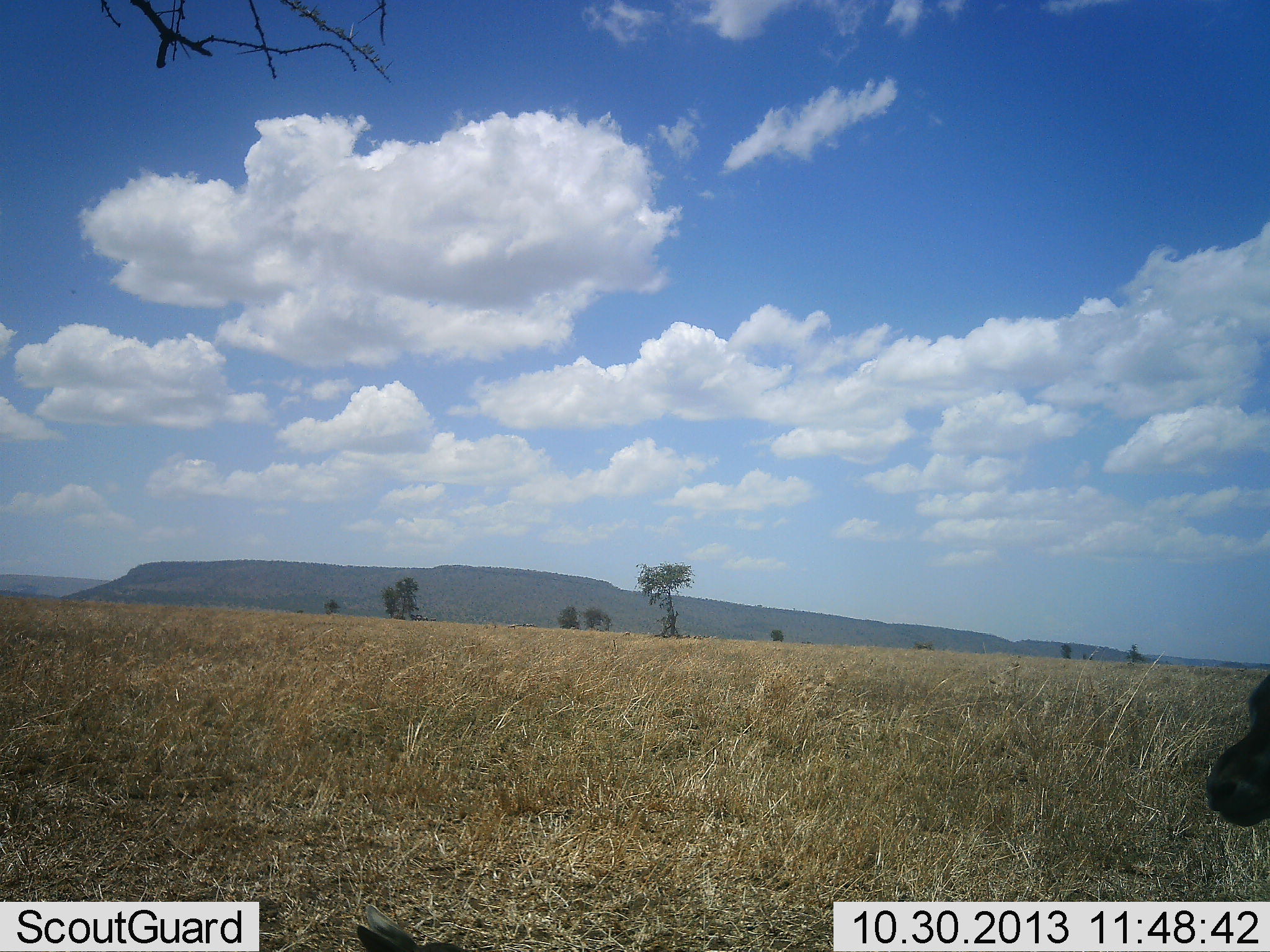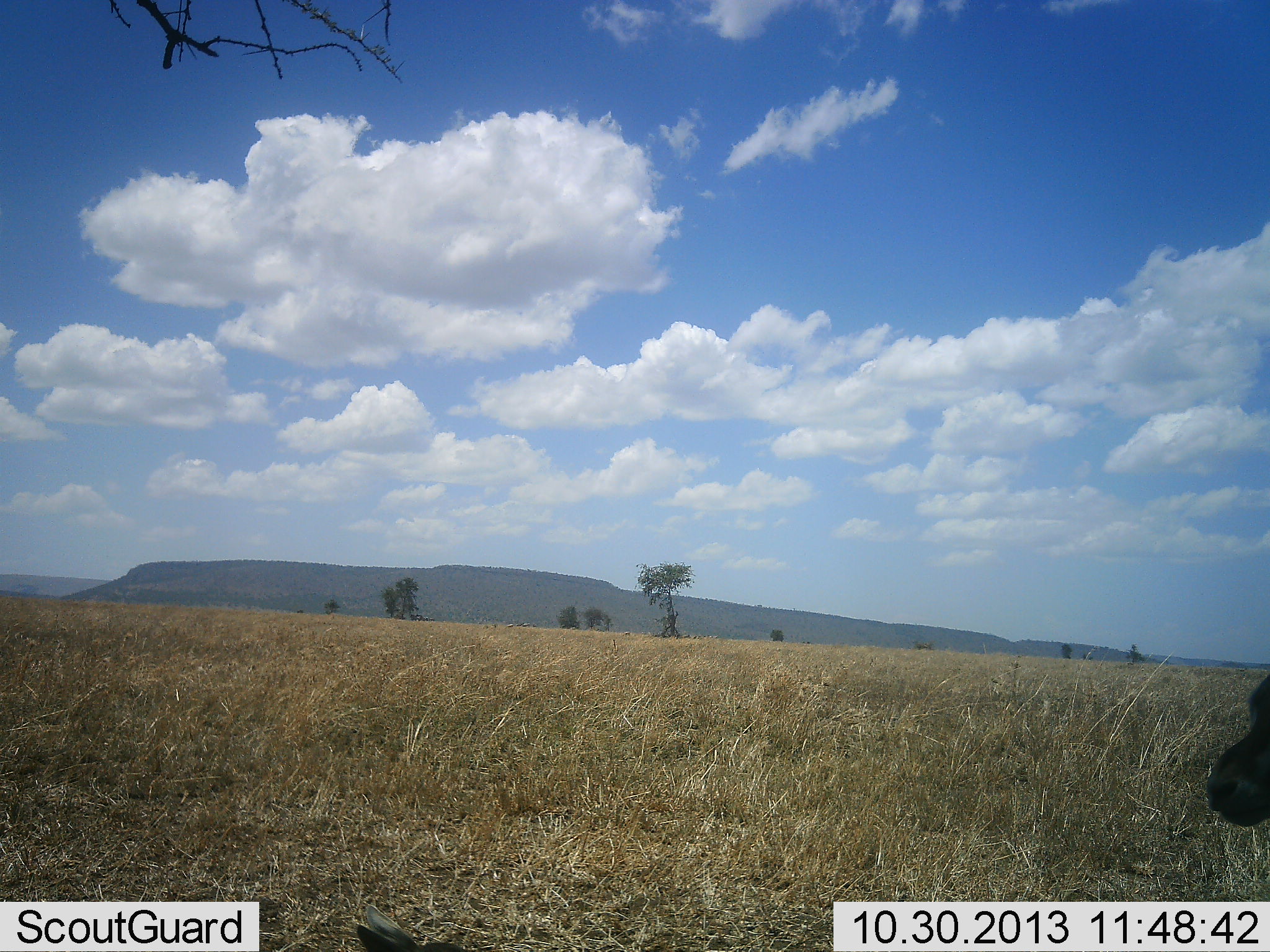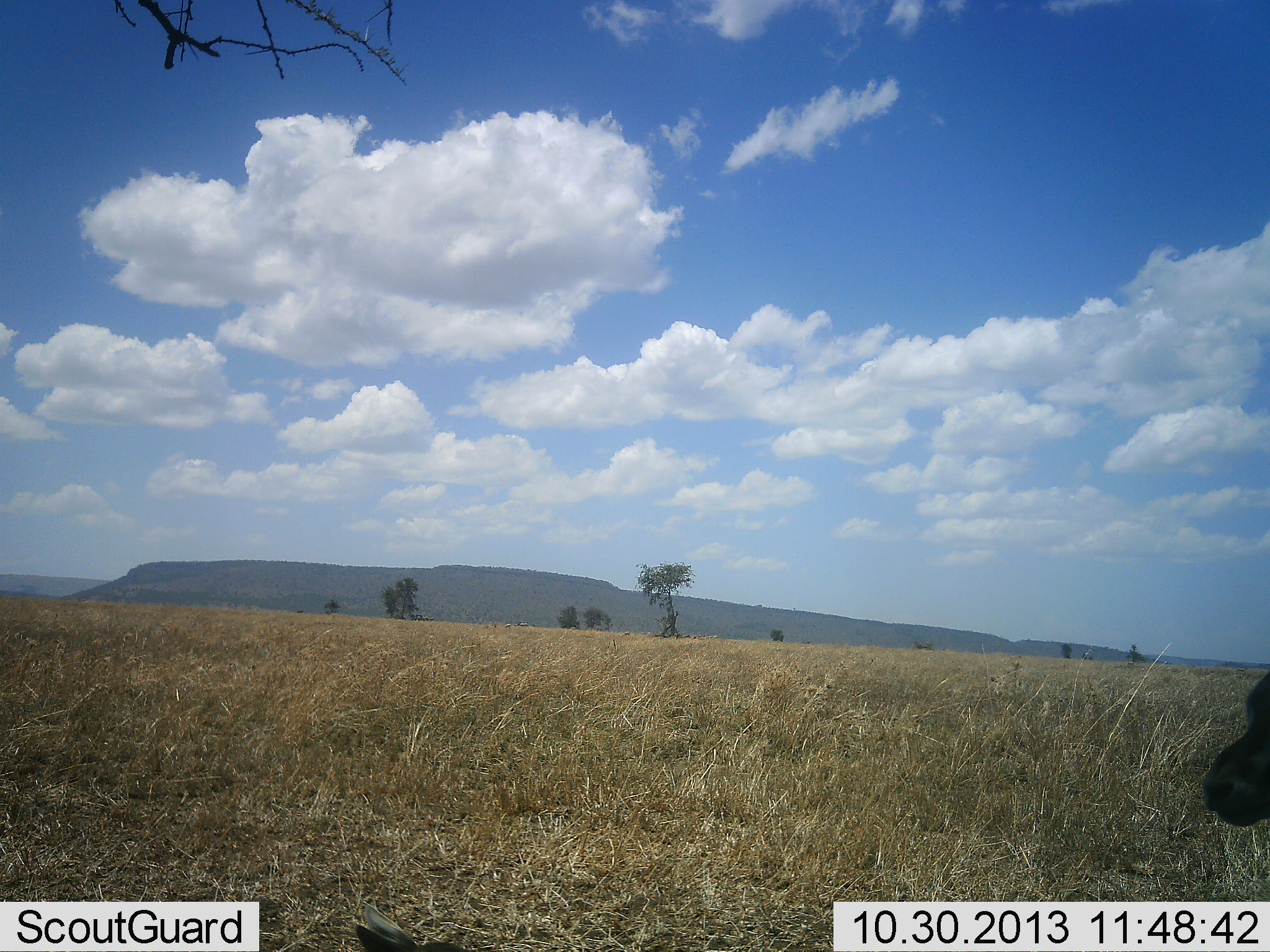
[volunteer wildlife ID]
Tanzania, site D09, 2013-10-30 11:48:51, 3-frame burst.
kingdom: Animalia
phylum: Chordata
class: Mammalia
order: Artiodactyla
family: Bovidae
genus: Eudorcas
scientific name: Eudorcas thomsonii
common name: thomson's gazelle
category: gazellethomsons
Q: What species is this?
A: Gazellethomsons (thomson's gazelle) (Eudorcas thomsonii).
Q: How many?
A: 1.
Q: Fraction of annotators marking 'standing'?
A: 83%.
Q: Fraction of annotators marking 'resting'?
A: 0%.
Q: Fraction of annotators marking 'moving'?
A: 17%.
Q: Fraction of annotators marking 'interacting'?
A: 0%.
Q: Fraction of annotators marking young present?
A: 0%.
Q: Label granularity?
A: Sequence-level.